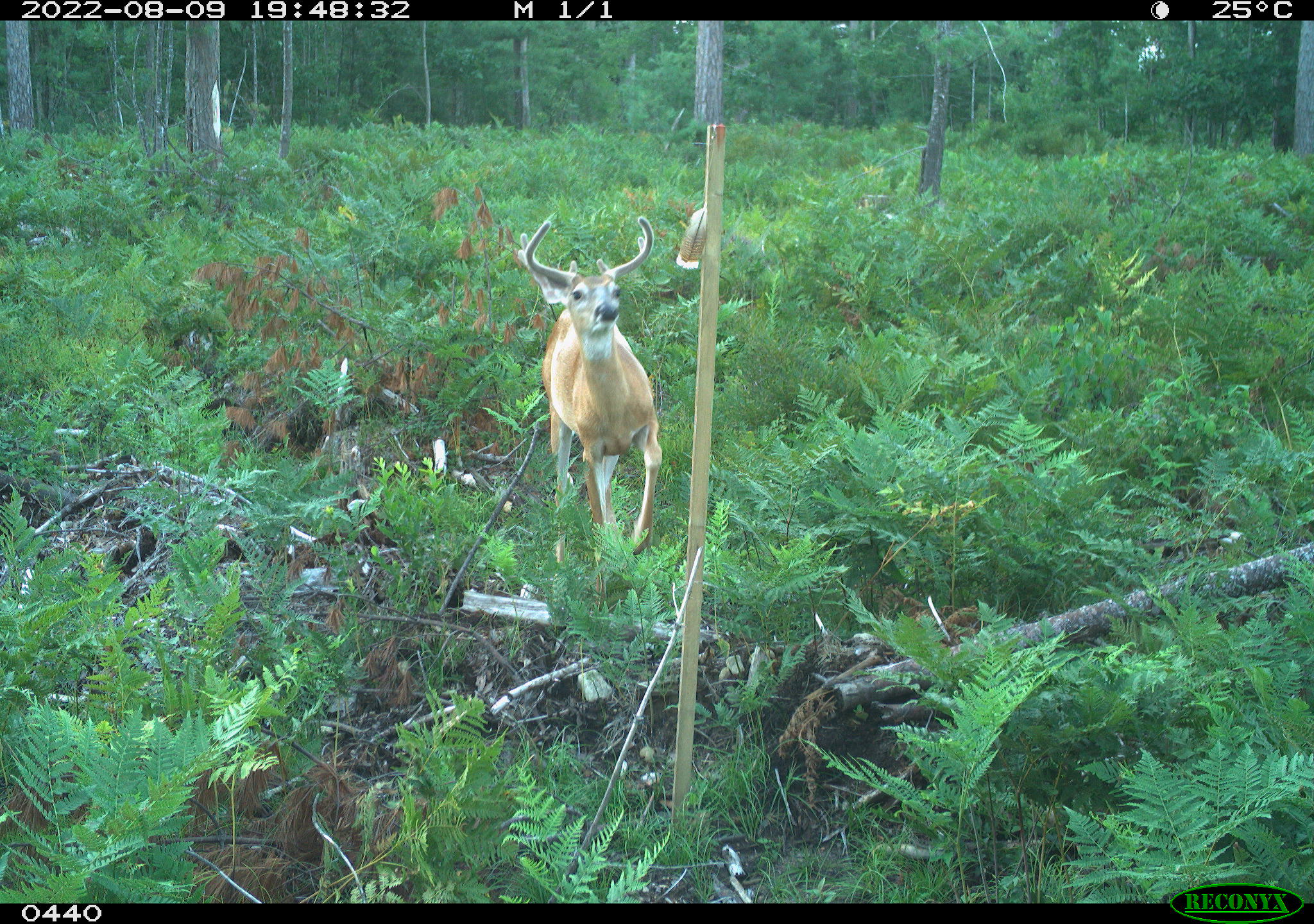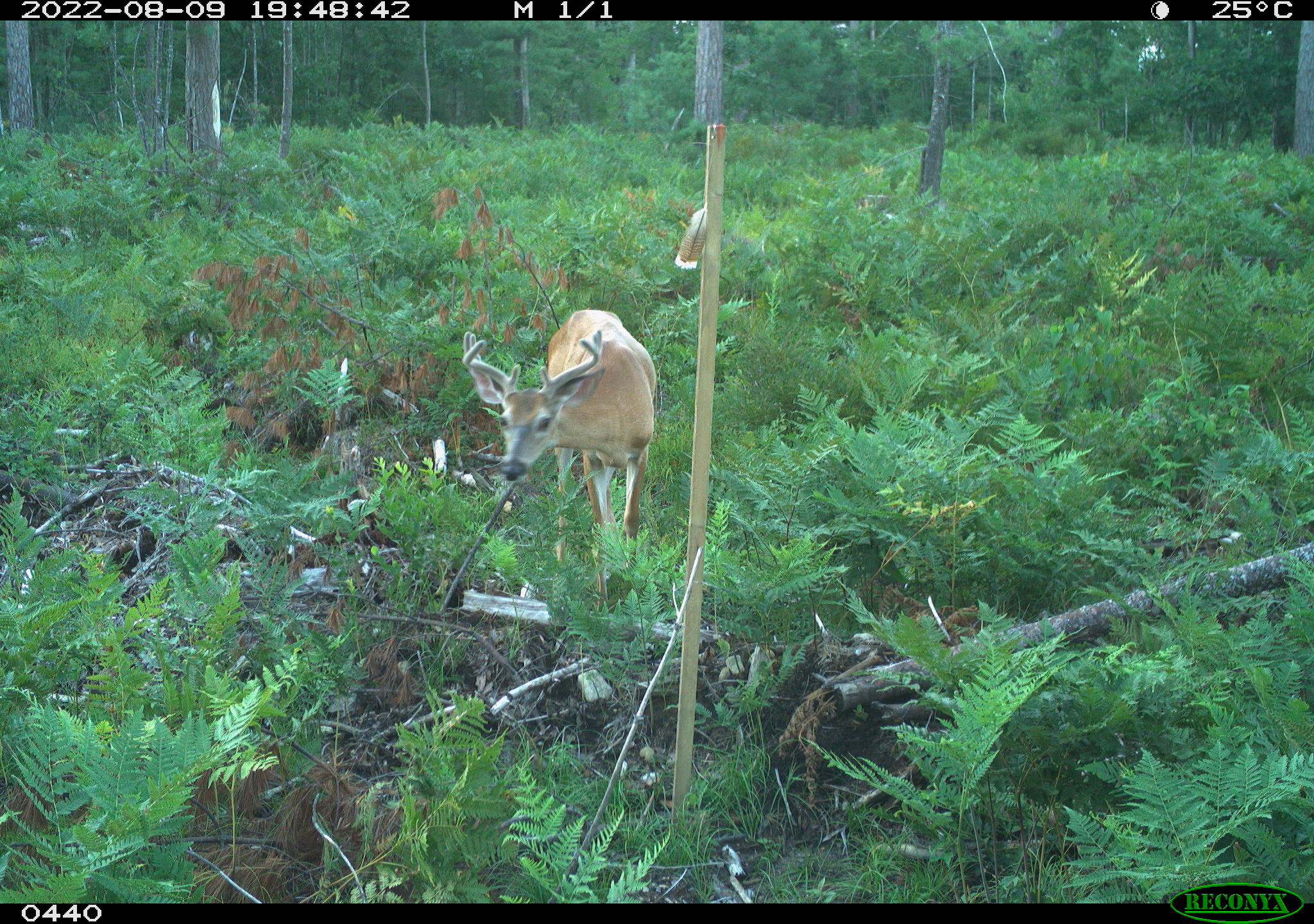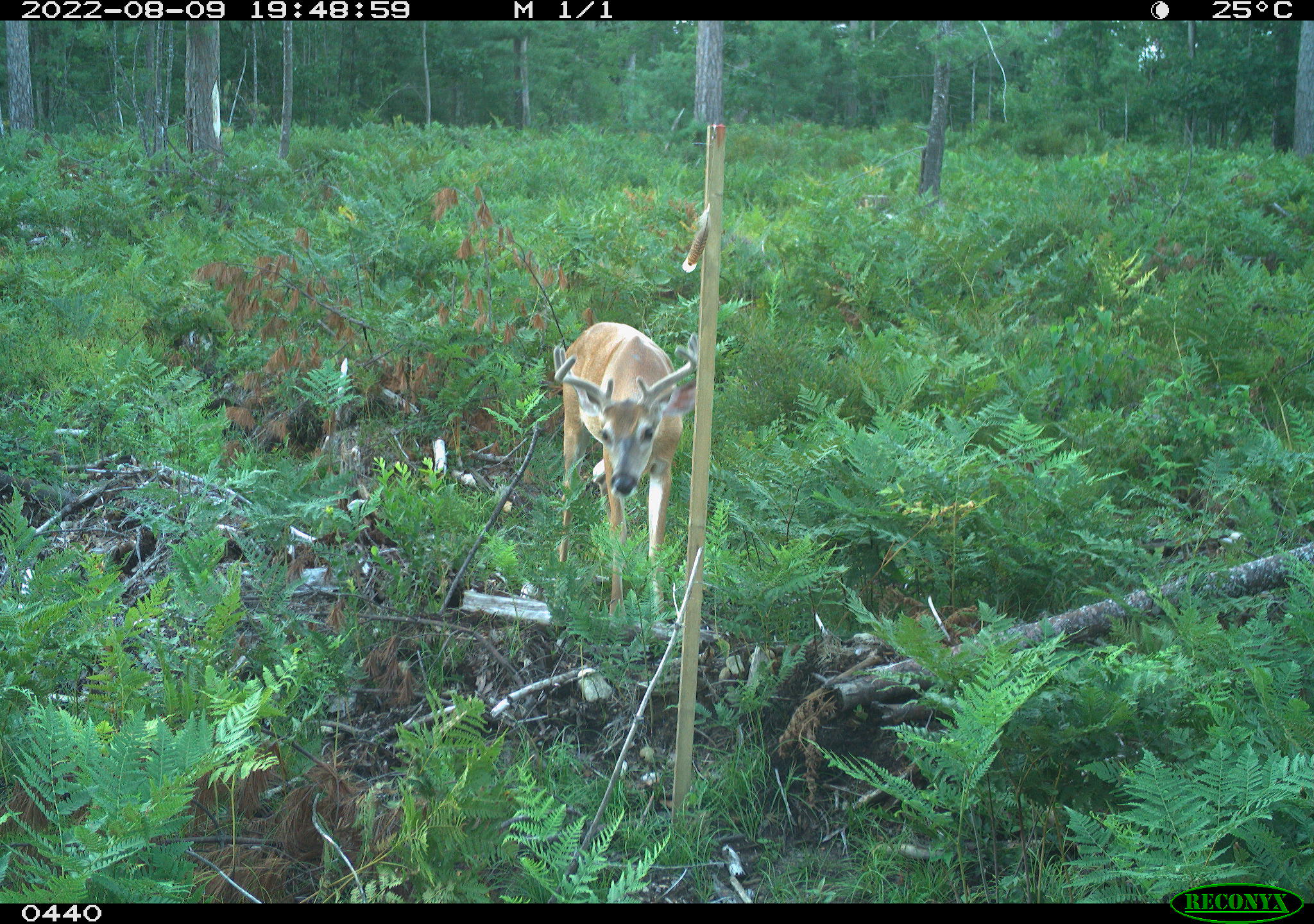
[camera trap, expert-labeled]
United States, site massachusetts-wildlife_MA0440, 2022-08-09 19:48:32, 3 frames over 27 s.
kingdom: Animalia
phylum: Chordata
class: Mammalia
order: Artiodactyla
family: Cervidae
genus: Odocoileus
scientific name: Odocoileus virginianus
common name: white-tailed deer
White-tailed deer (Odocoileus virginianus).